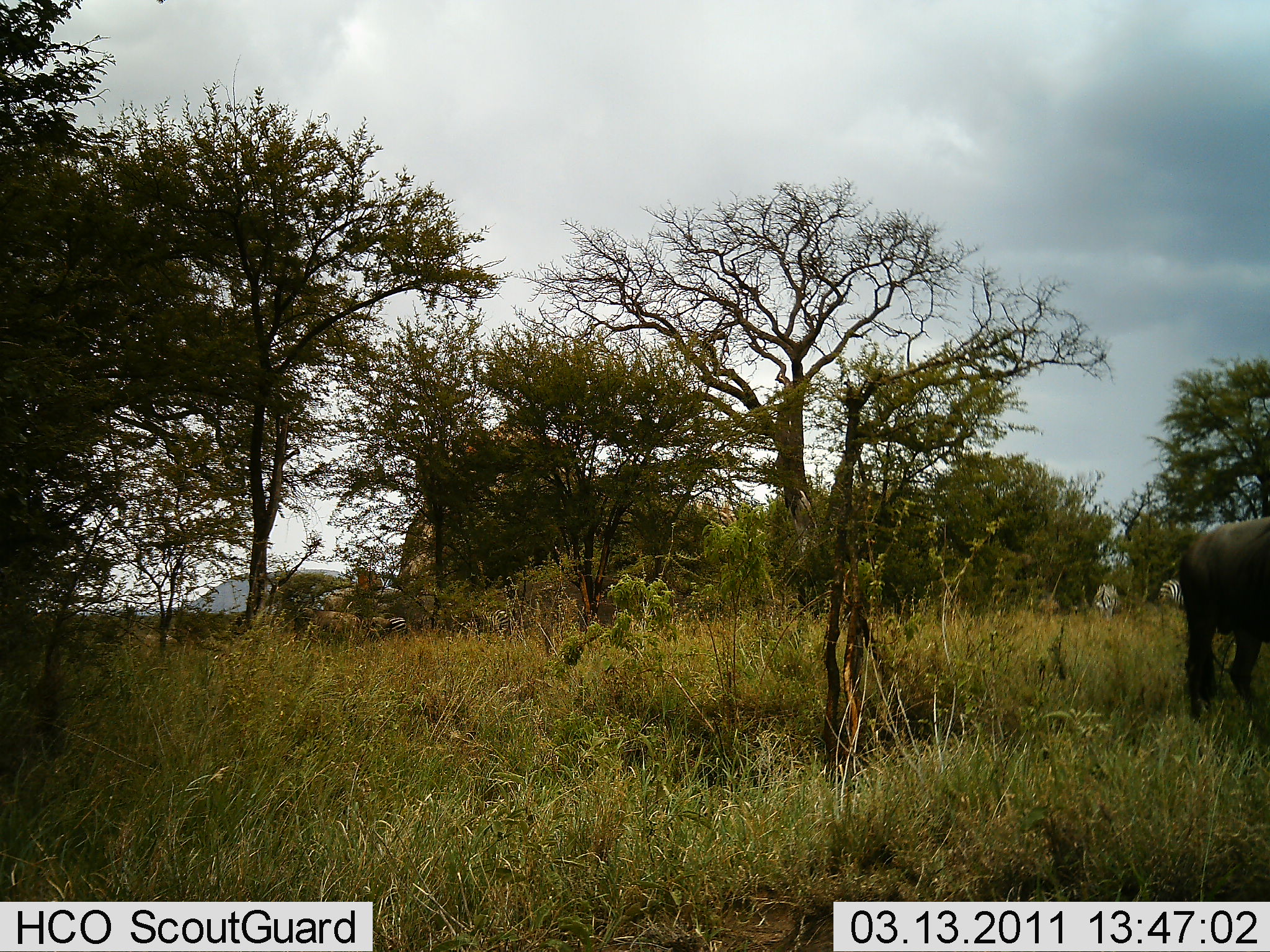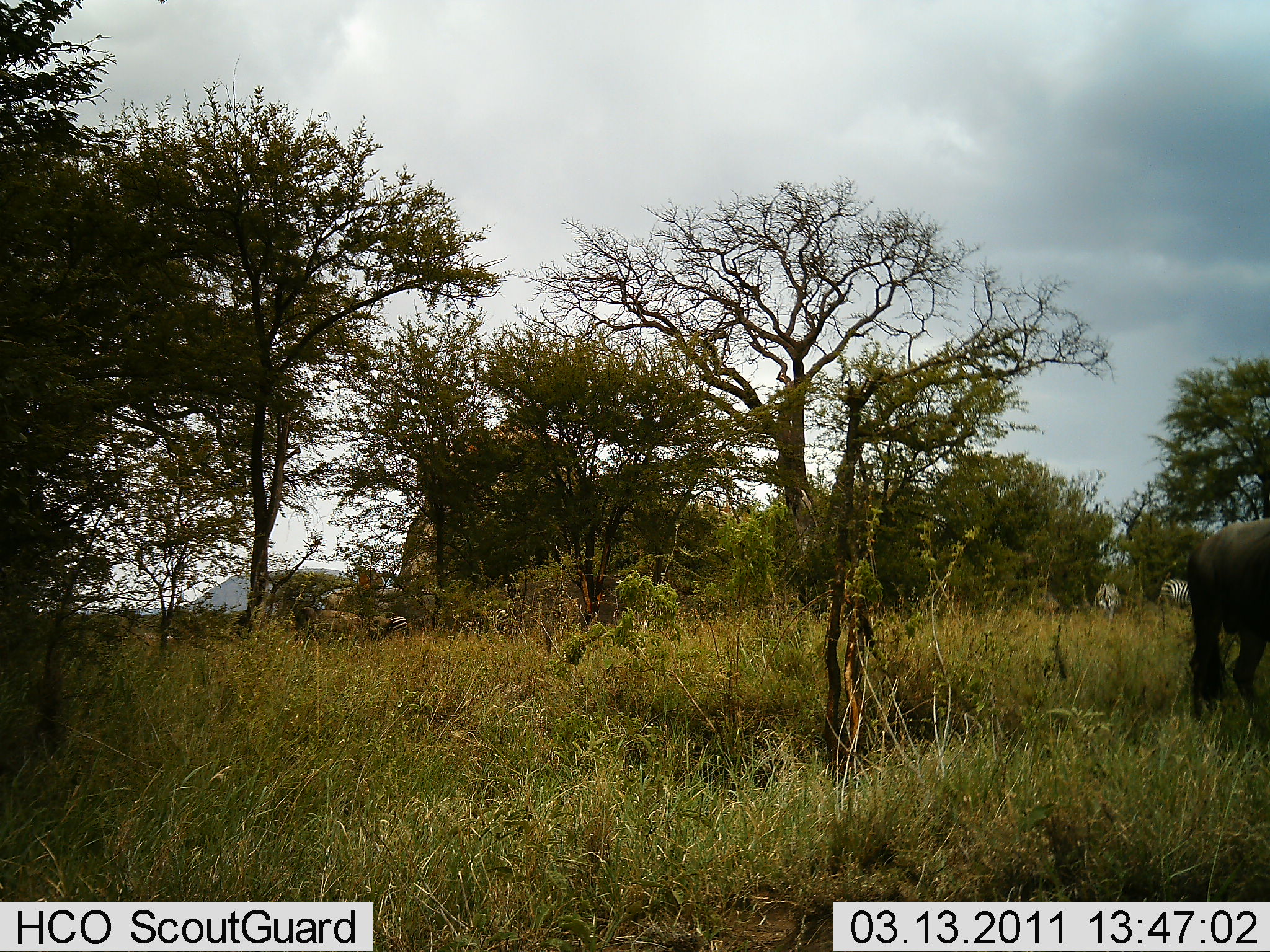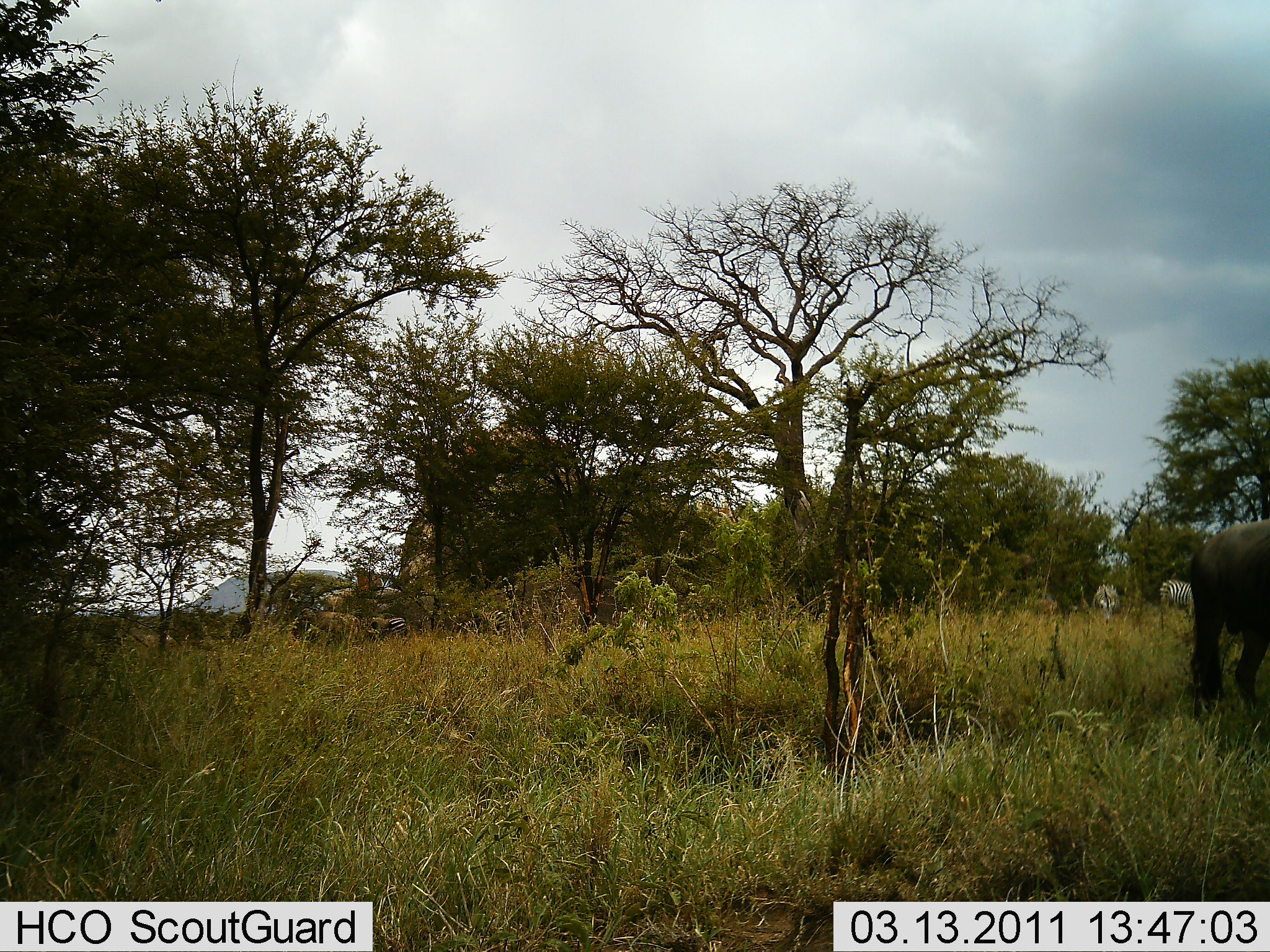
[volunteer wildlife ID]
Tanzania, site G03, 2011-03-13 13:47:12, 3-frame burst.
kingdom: Animalia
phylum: Chordata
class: Mammalia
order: Perissodactyla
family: Equidae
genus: Equus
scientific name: Equus quagga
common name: plains zebra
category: zebra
Zebra (plains zebra) (Equus quagga), count 2. Behavior (volunteer vote fractions): standing 67%, resting 0%, moving 0%, interacting 0%. Young present (vote fraction): 0%. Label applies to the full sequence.